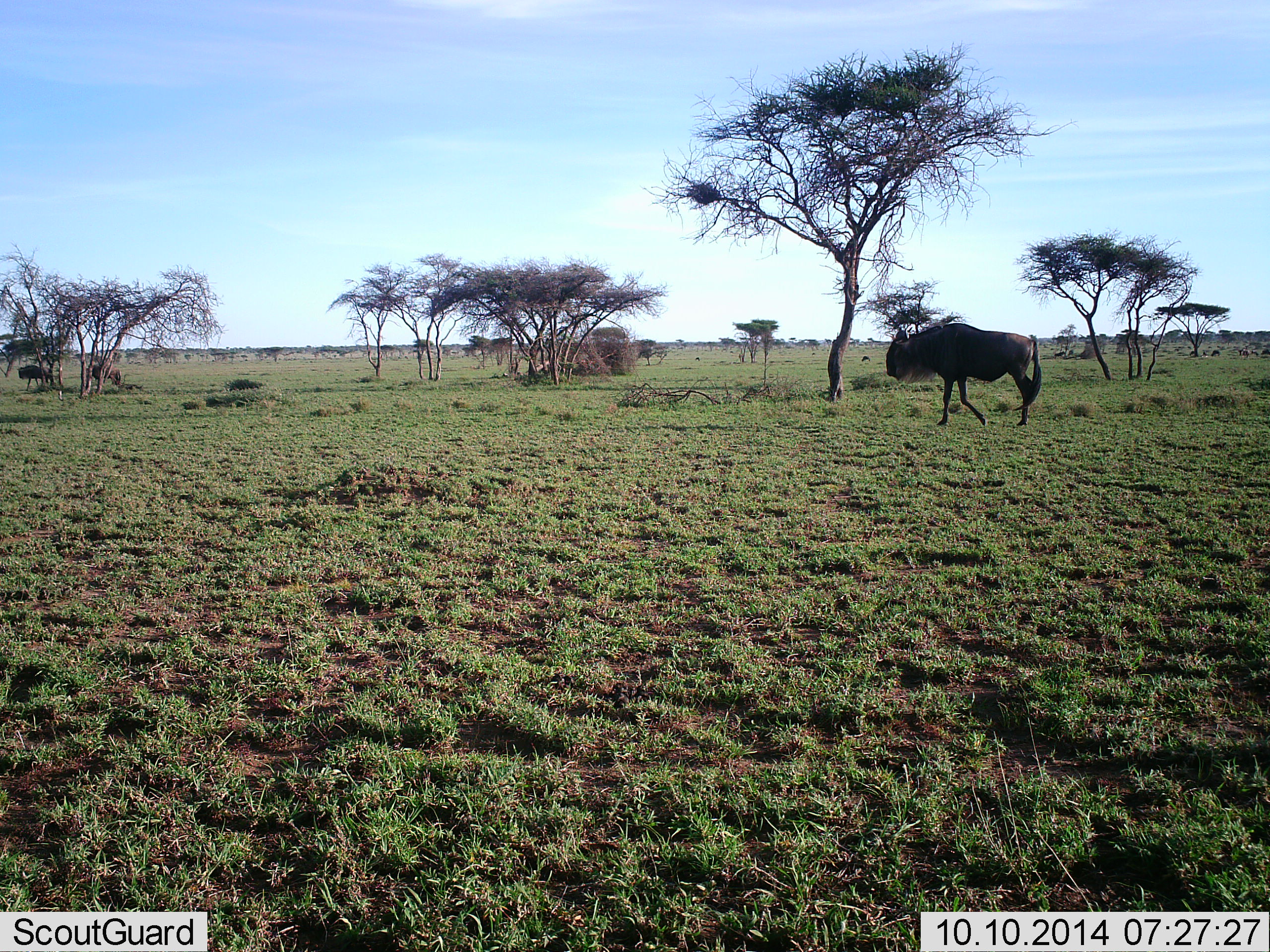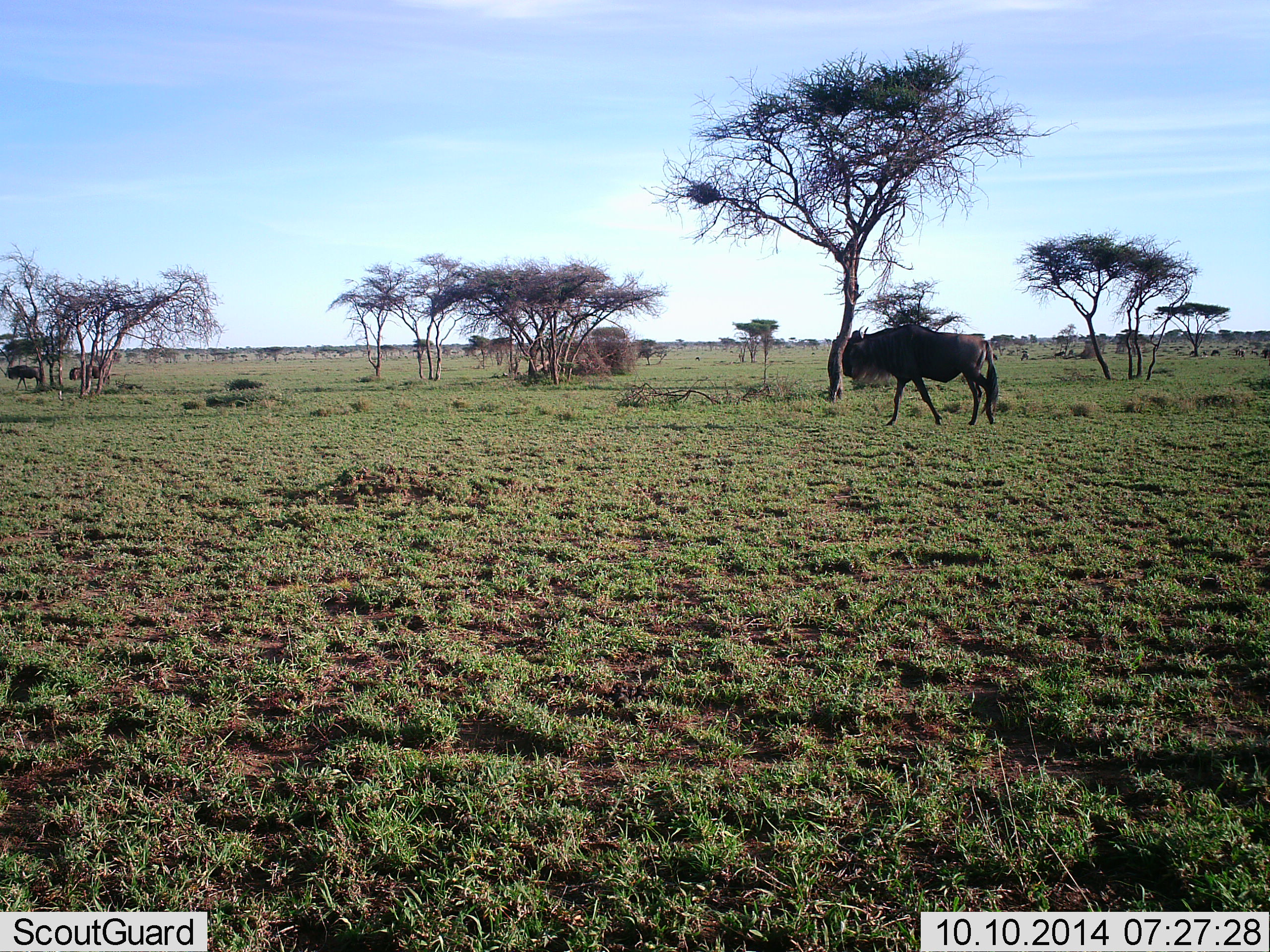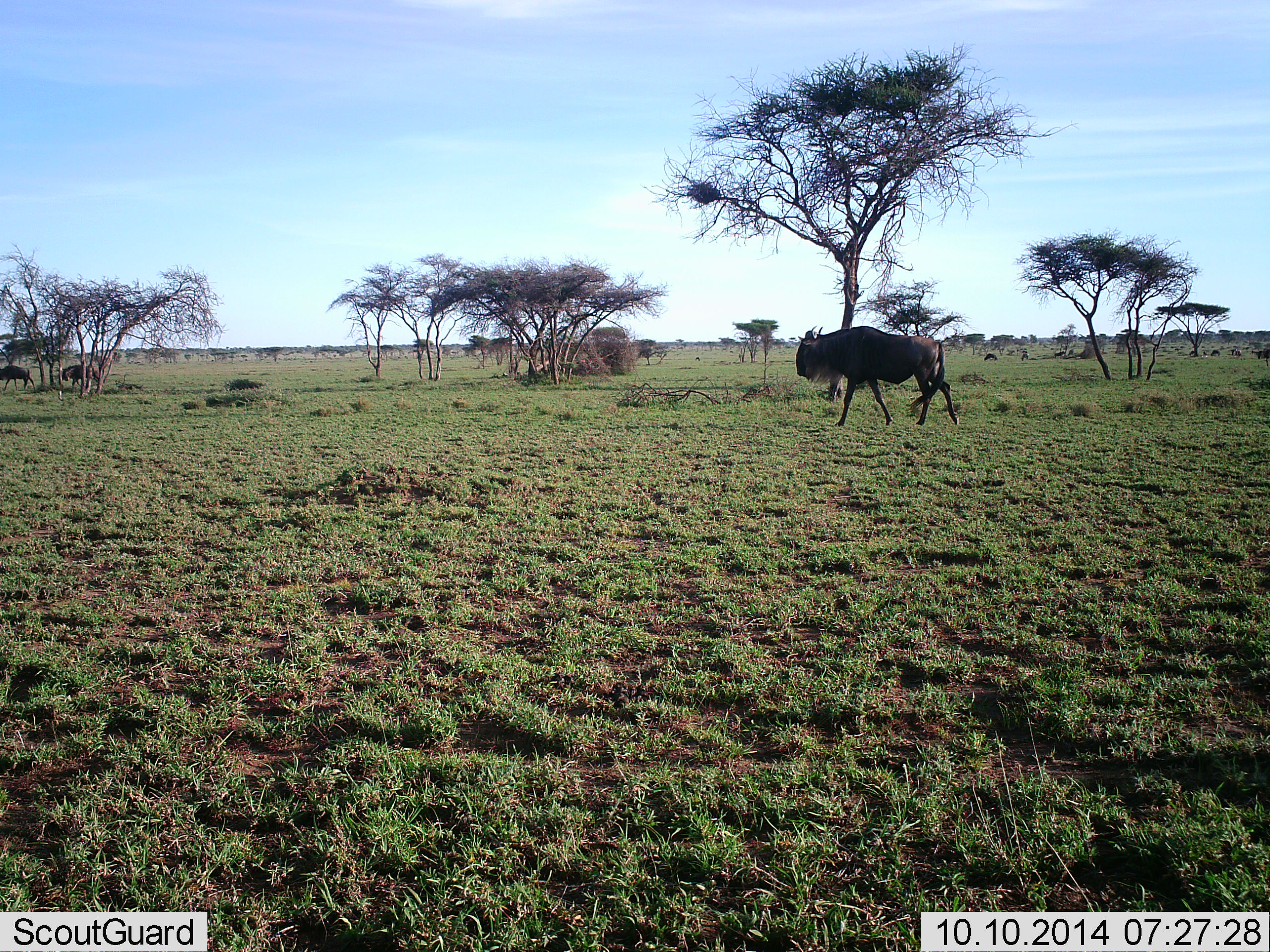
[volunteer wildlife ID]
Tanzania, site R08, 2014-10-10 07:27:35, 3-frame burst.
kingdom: Animalia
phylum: Chordata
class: Mammalia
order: Artiodactyla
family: Bovidae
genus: Connochaetes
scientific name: Connochaetes taurinus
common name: blue wildebeest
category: wildebeest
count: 3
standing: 10%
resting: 0%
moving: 90%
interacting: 0%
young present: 0%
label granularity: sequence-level